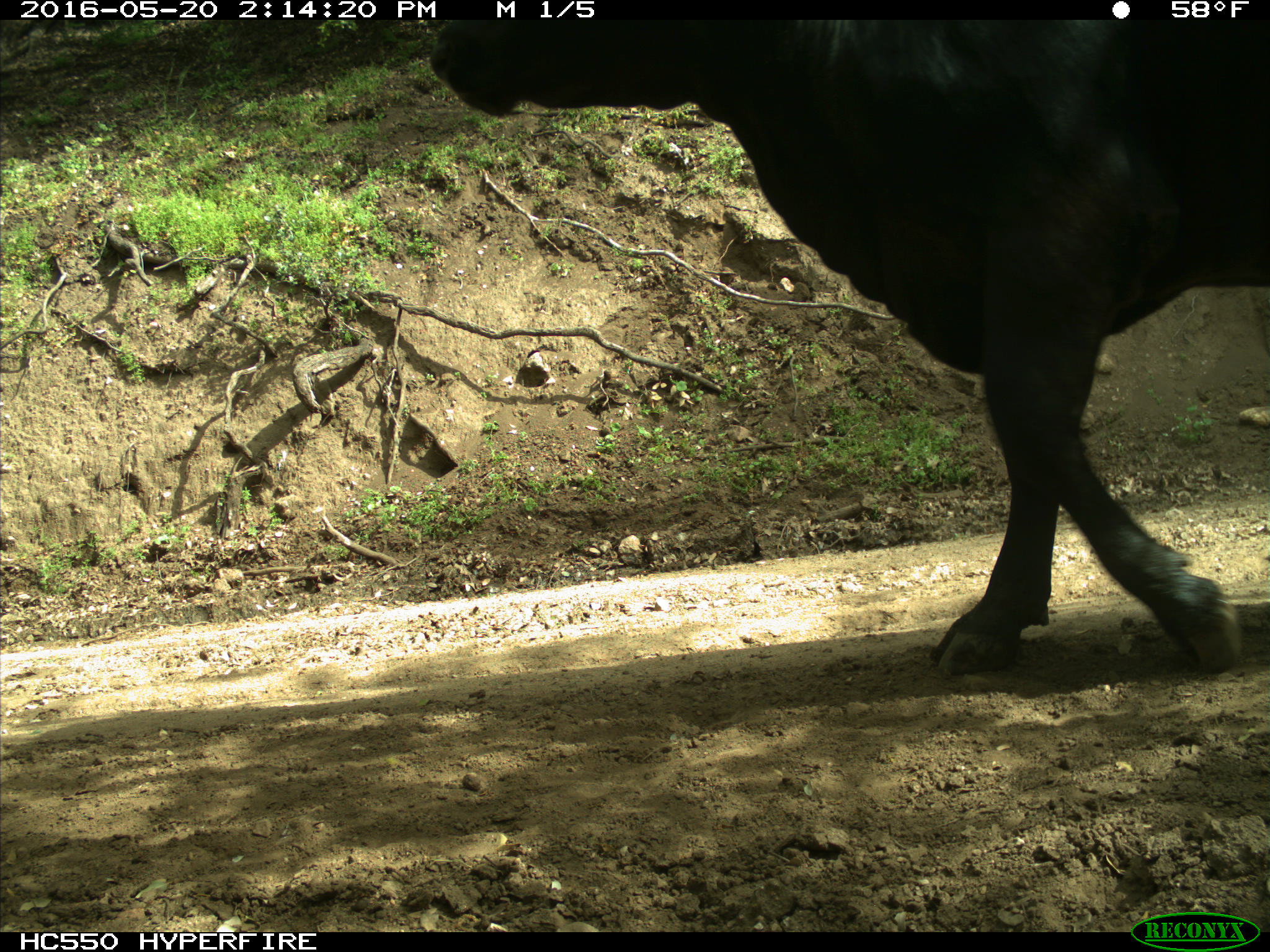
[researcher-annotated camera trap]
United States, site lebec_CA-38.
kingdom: Animalia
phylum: Chordata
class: Mammalia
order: Artiodactyla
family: Bovidae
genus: Bos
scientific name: Bos taurus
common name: domestic cow